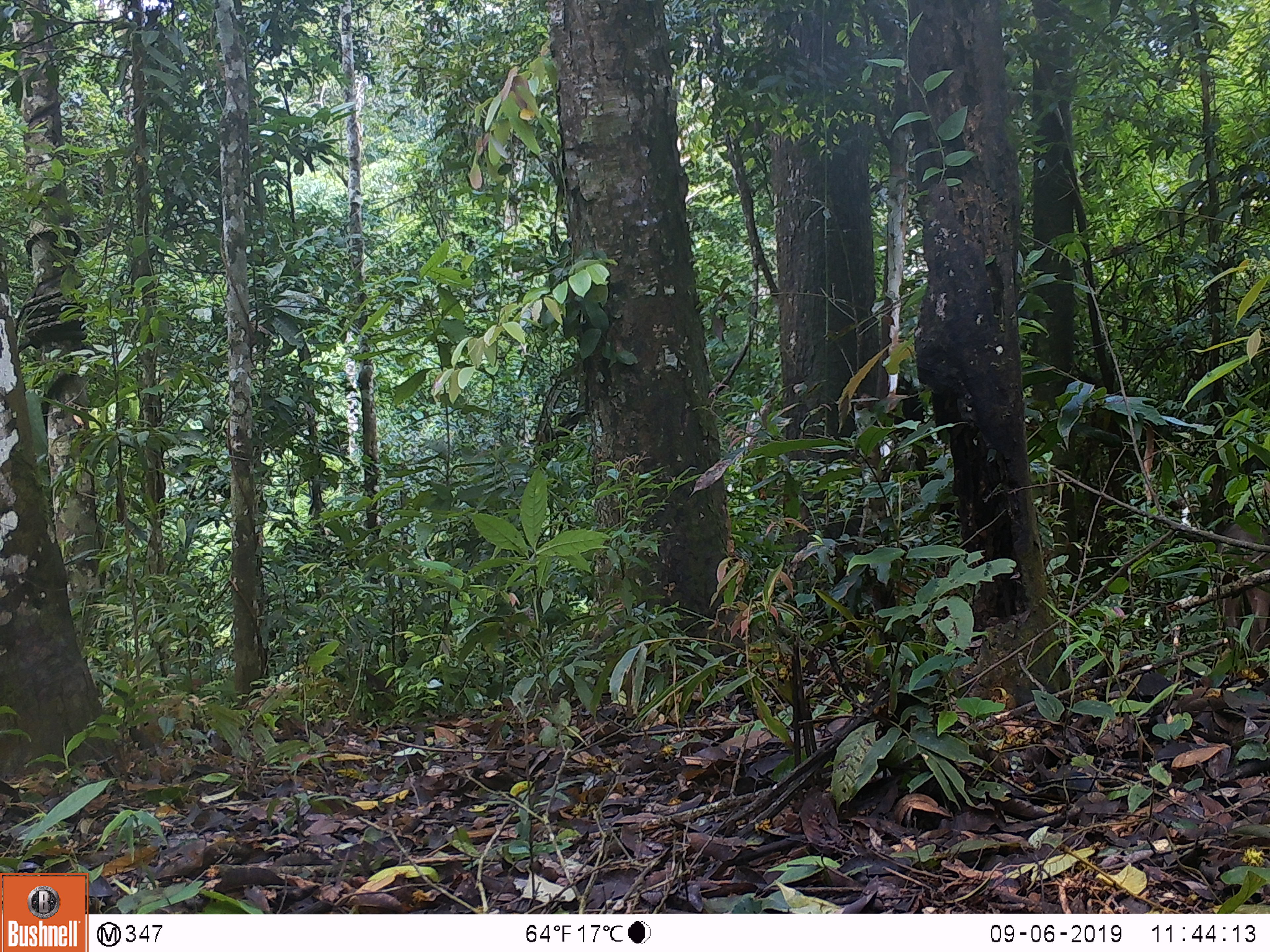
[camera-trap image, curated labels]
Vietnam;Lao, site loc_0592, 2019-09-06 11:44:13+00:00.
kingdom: Animalia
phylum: Chordata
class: Mammalia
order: Artiodactyla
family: Suidae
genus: Sus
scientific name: Sus scrofa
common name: eurasian wild pig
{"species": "eurasian wild pig (Sus scrofa)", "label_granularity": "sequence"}